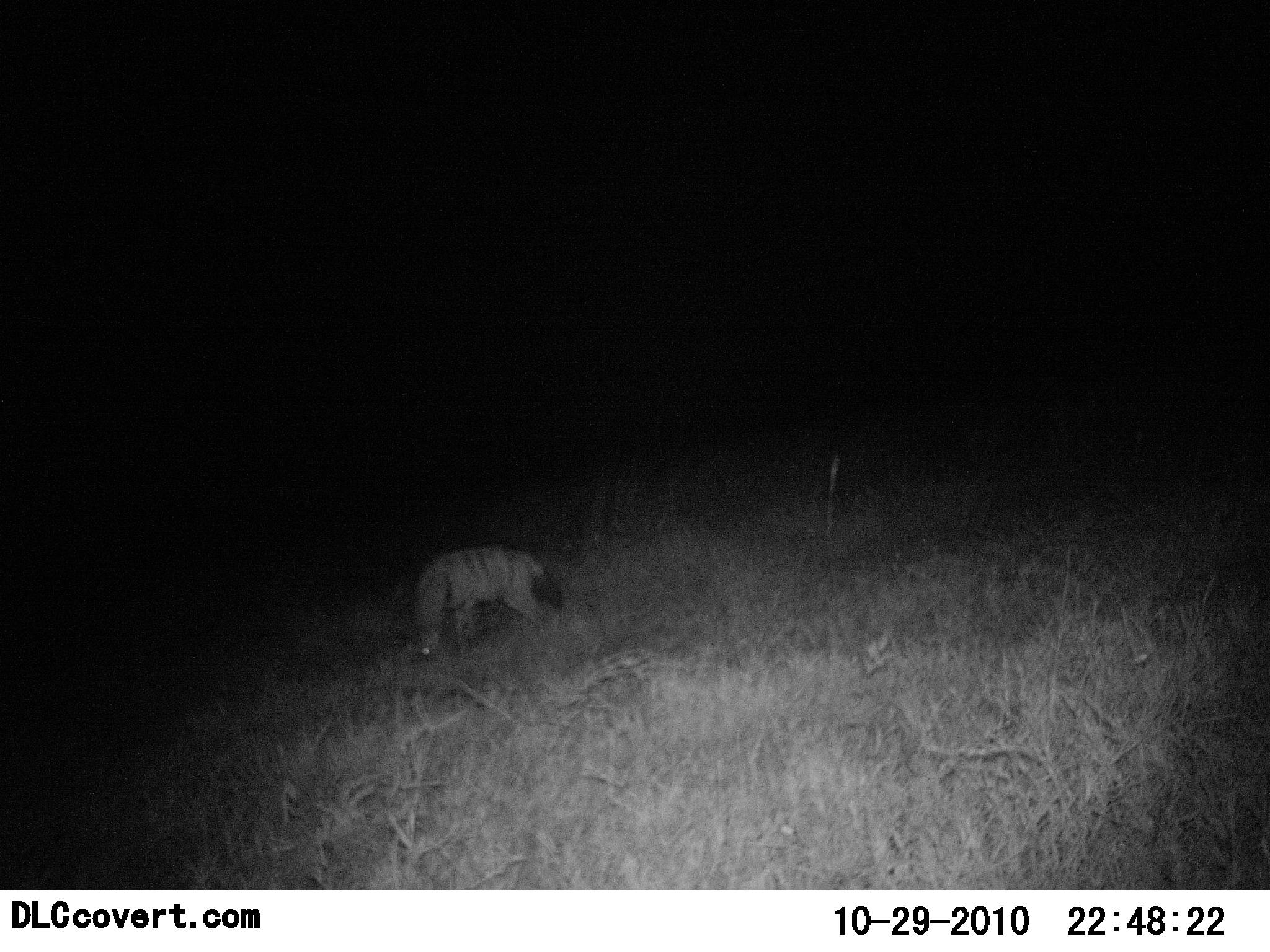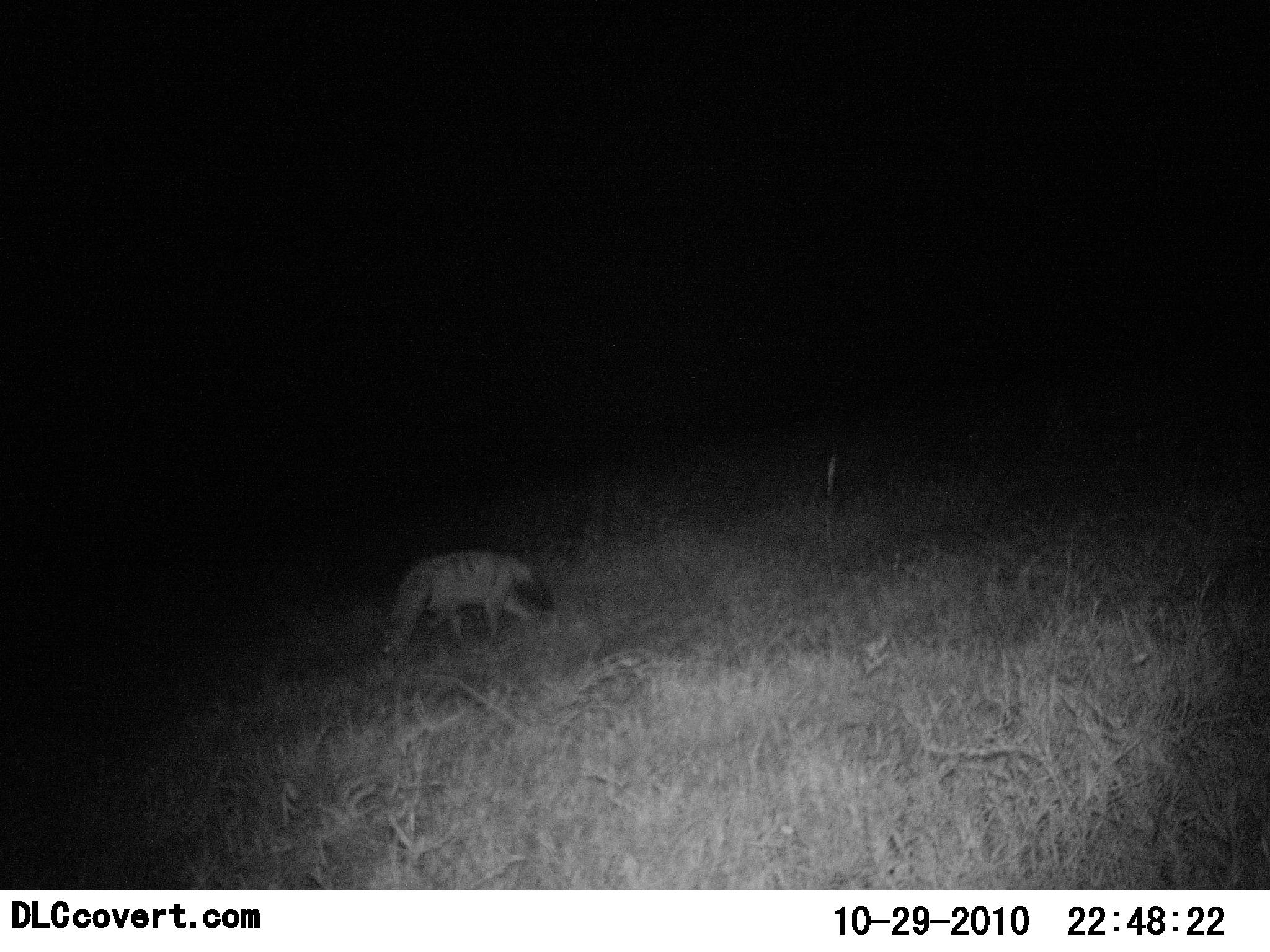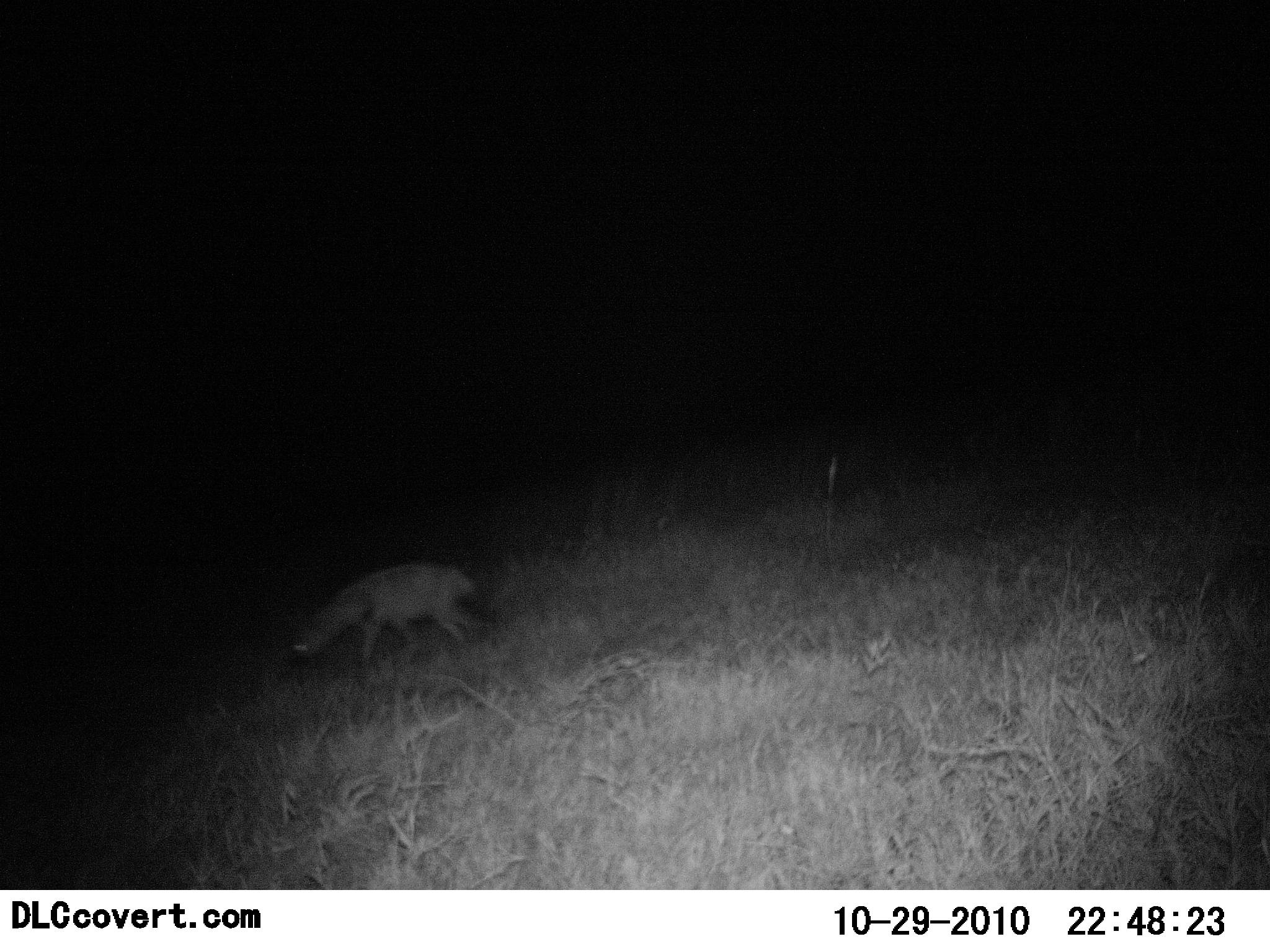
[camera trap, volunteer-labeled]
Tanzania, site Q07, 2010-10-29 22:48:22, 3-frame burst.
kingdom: Animalia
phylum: Chordata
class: Mammalia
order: Carnivora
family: Hyaenidae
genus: Proteles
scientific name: Proteles cristatus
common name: aardwolf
Aardwolf (Proteles cristatus), count 1. Behavior (volunteer vote fractions): standing 0%, resting 0%, moving 94%, interacting 0%. Young present (vote fraction): 0%. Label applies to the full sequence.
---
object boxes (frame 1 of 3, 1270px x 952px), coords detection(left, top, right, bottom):
animal: detection(408, 542, 568, 658)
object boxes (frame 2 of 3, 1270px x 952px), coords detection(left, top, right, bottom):
animal: detection(379, 545, 558, 662)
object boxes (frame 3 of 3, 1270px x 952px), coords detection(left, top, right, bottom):
animal: detection(285, 556, 495, 674)